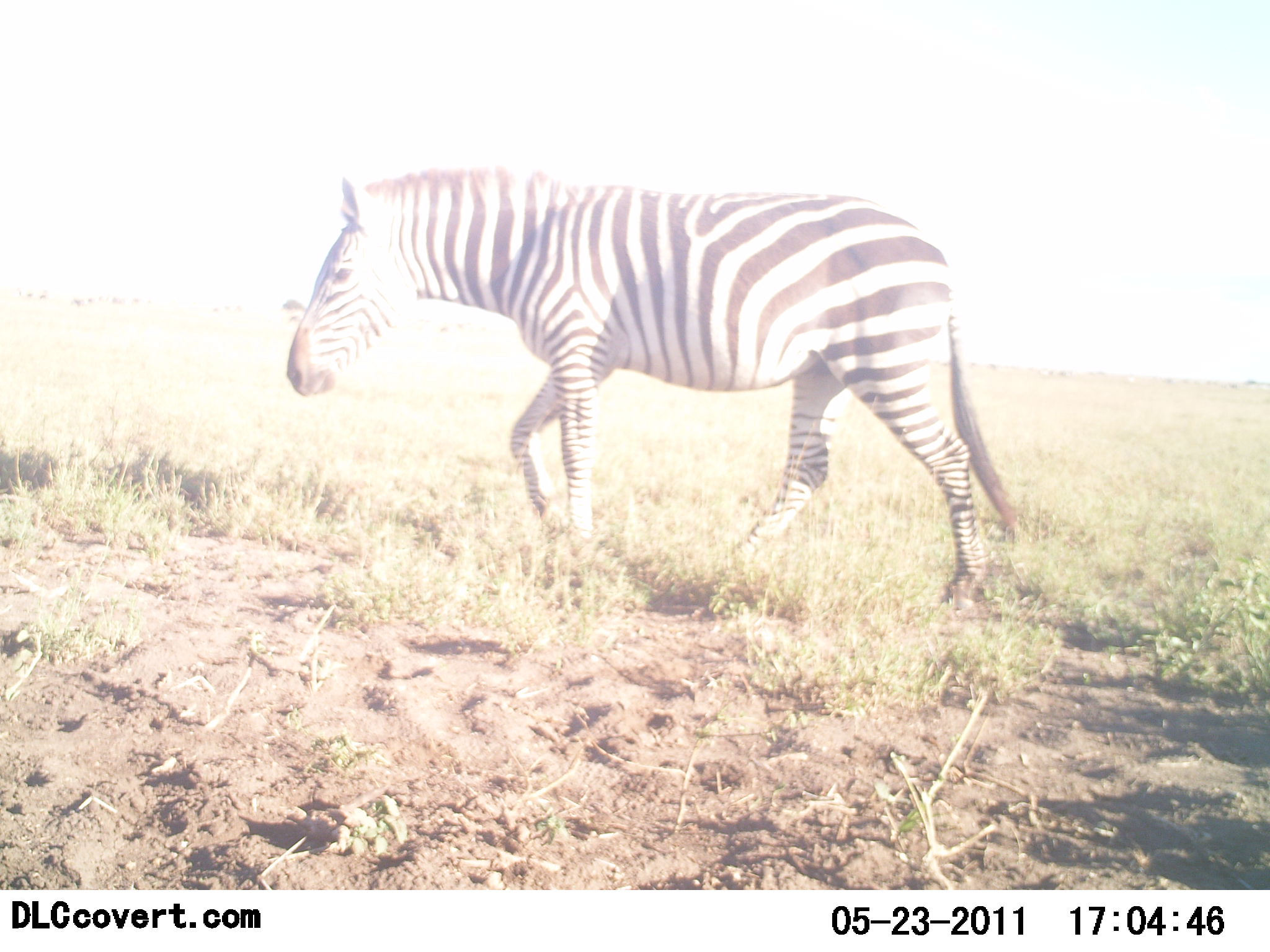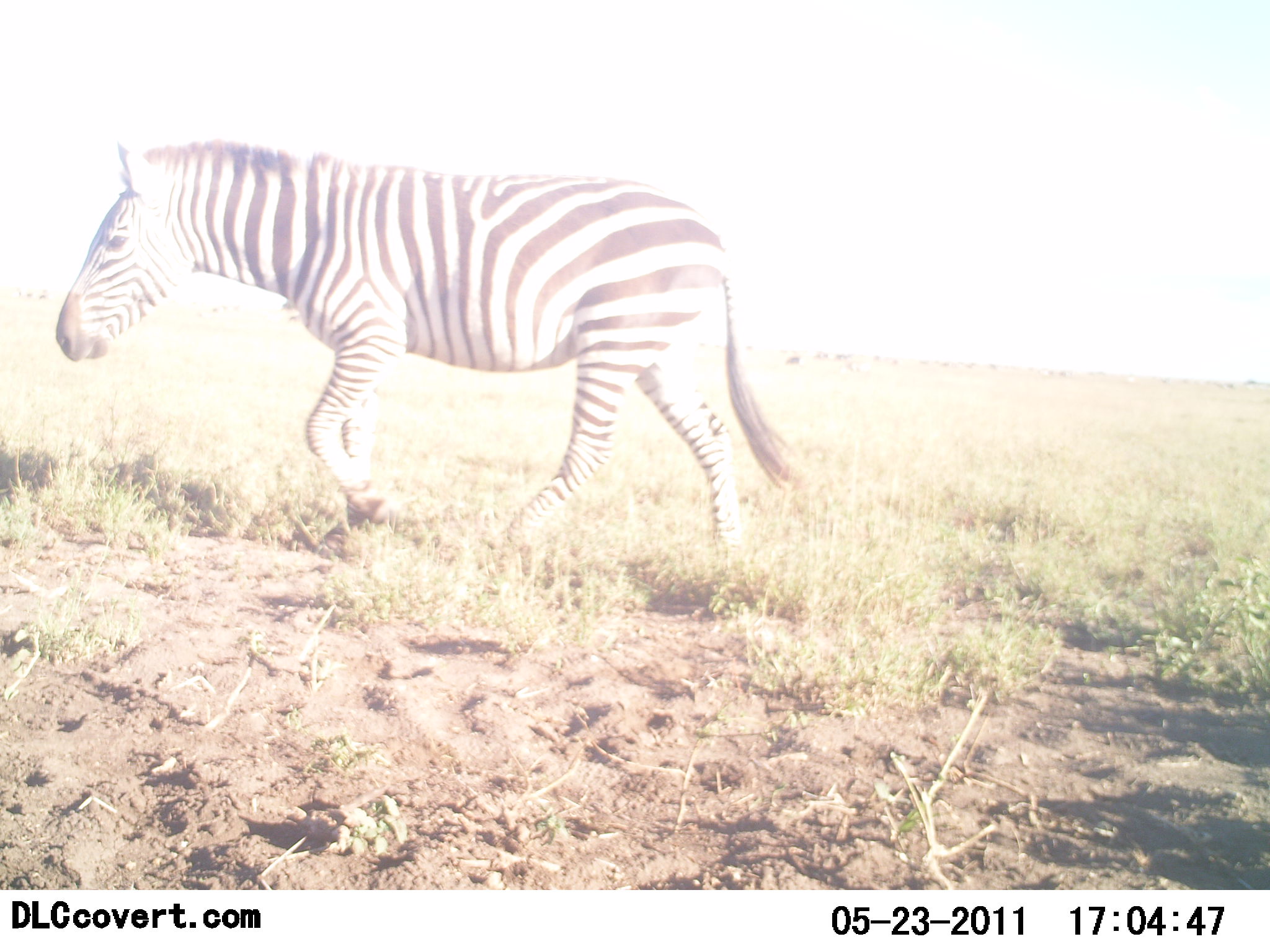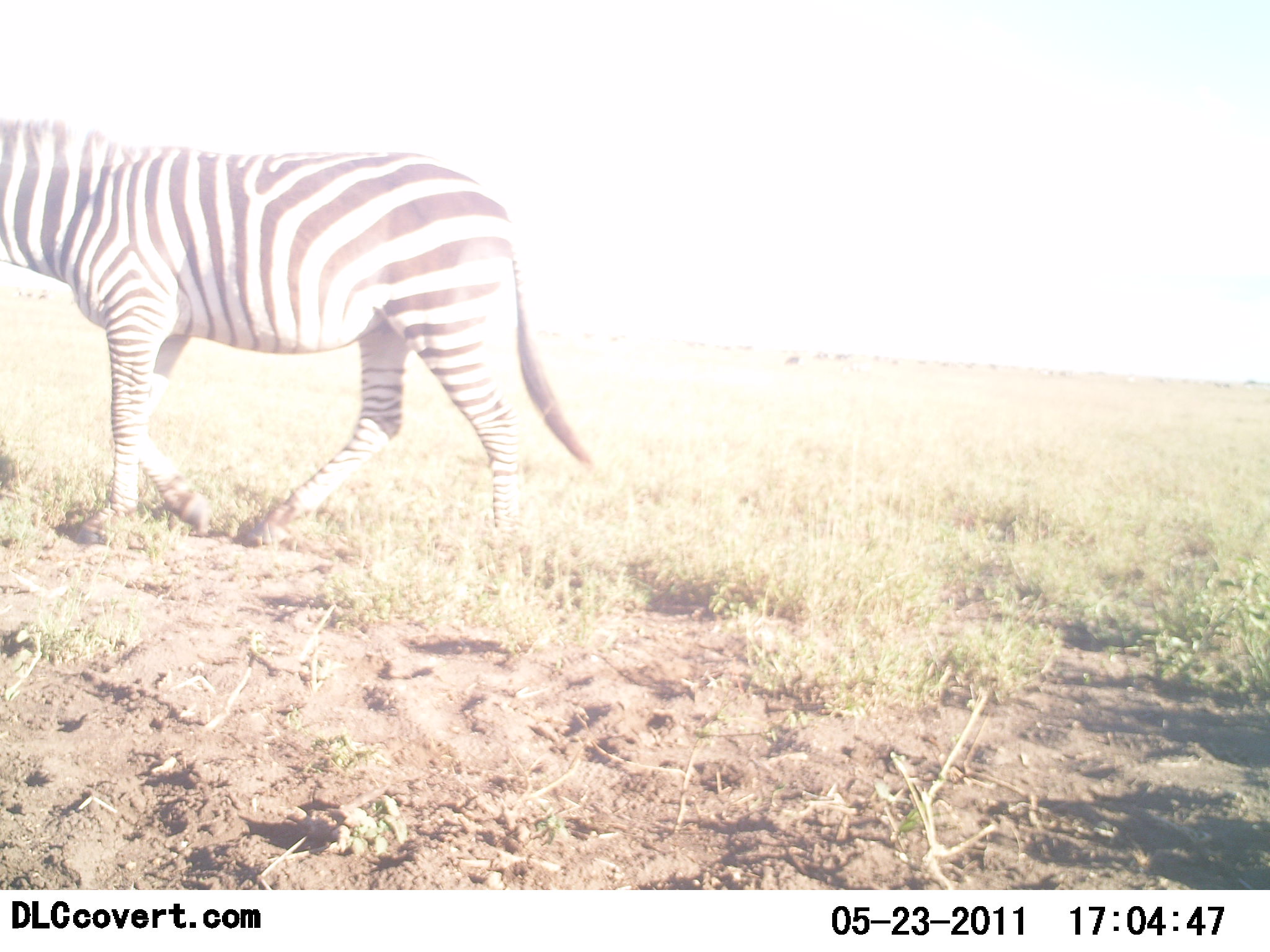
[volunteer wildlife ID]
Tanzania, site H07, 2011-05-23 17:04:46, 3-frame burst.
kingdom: Animalia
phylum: Chordata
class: Mammalia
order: Perissodactyla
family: Equidae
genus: Equus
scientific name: Equus quagga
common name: plains zebra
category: zebra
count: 1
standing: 18%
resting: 0%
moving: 91%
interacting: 0%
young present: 0%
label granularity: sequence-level